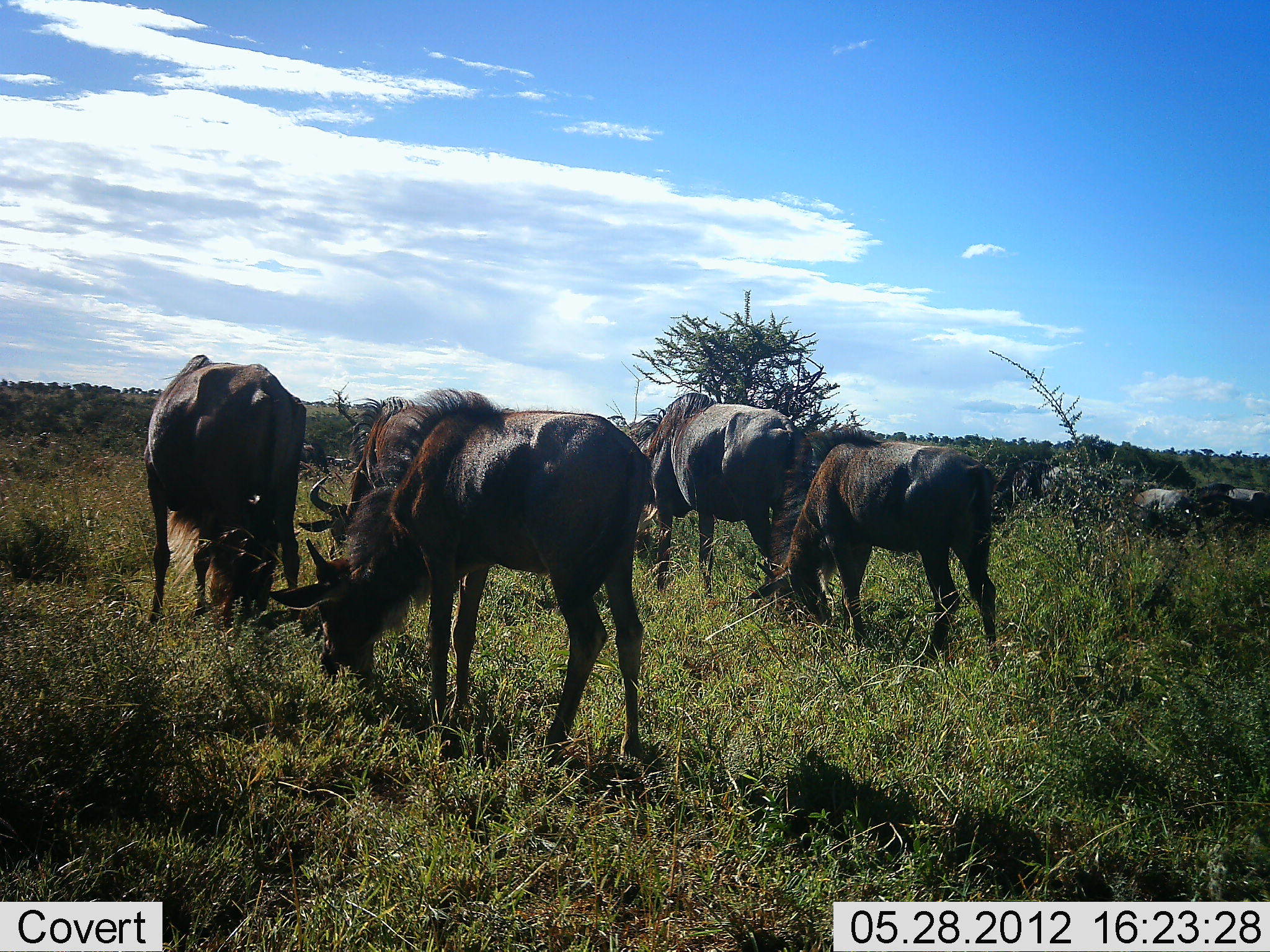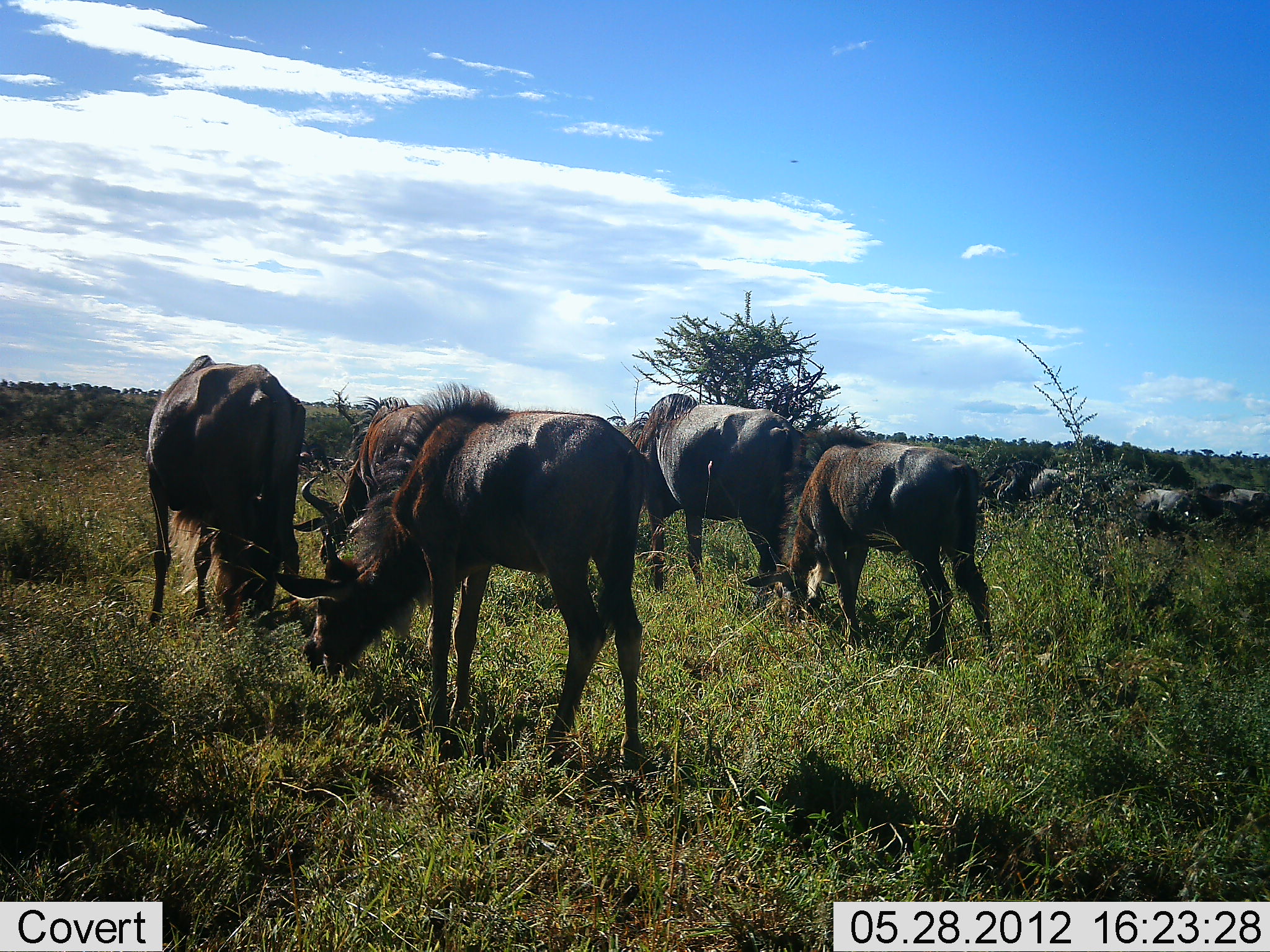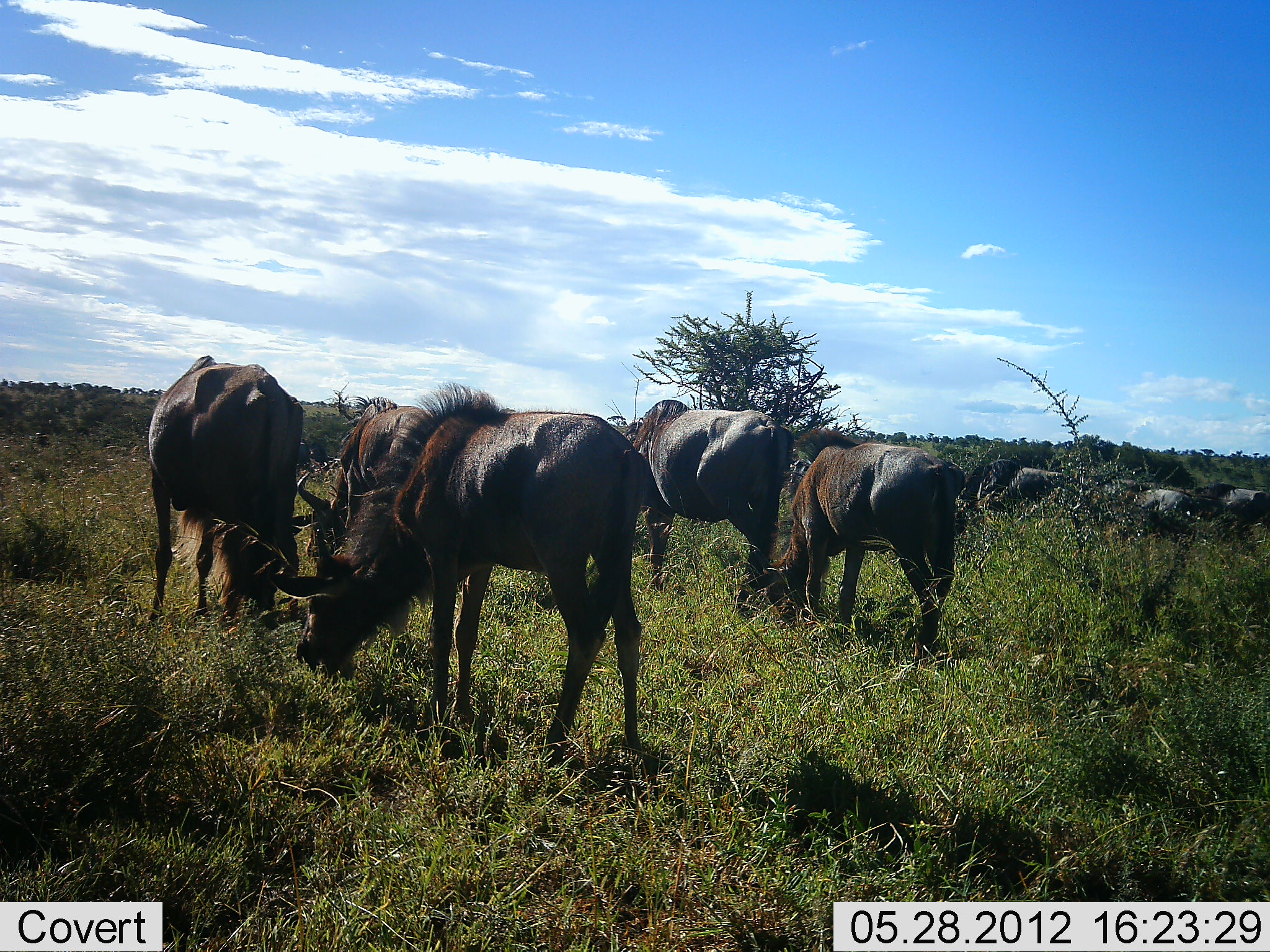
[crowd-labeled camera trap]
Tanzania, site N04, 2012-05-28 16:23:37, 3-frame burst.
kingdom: Animalia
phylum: Chordata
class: Mammalia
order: Artiodactyla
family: Bovidae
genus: Connochaetes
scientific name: Connochaetes taurinus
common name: blue wildebeest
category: wildebeest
Wildebeest (blue wildebeest) (Connochaetes taurinus), count 8. Behavior (volunteer vote fractions): standing 50%, resting 0%, moving 10%, interacting 0%. Young present (vote fraction): 0%. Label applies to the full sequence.